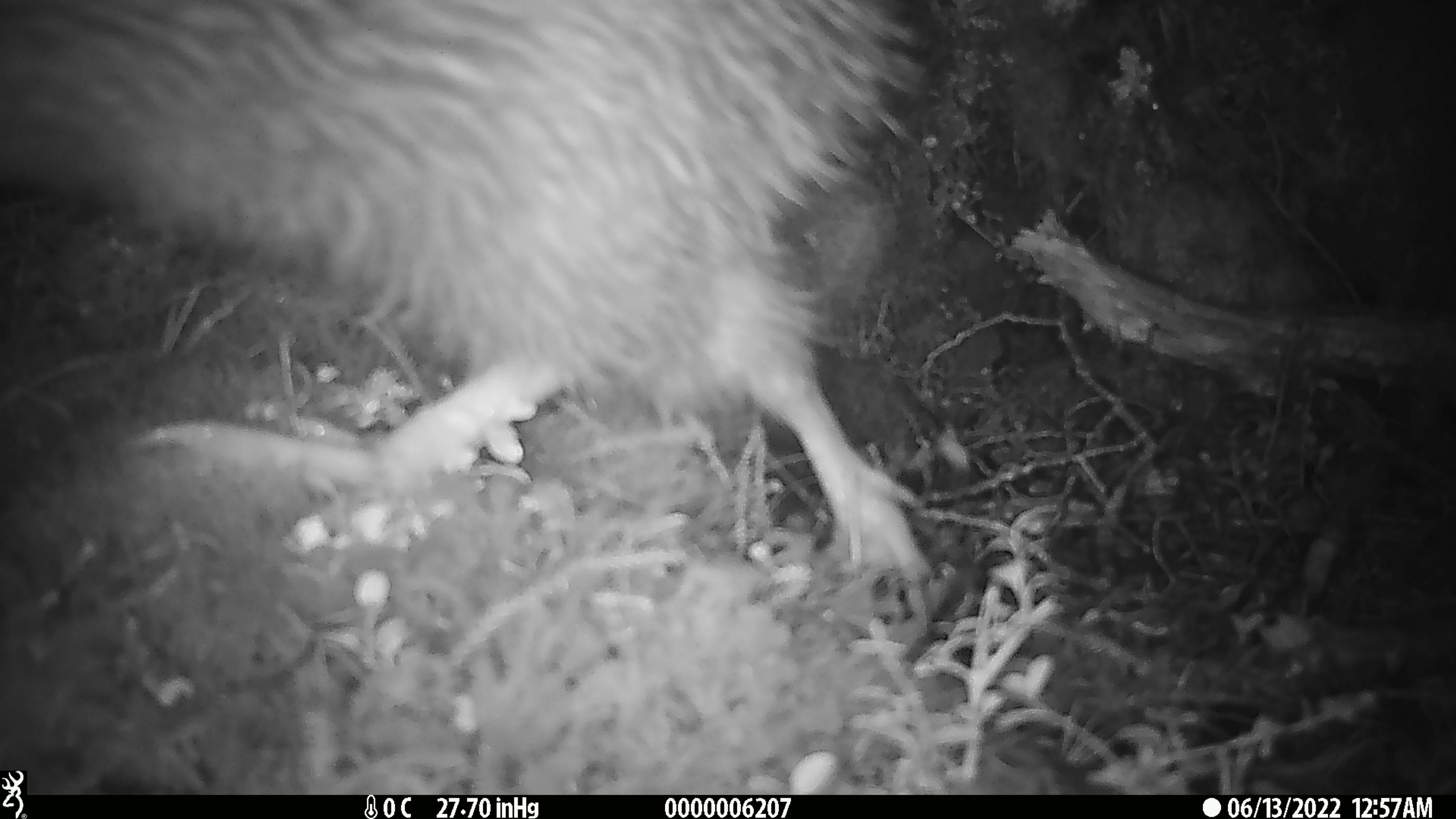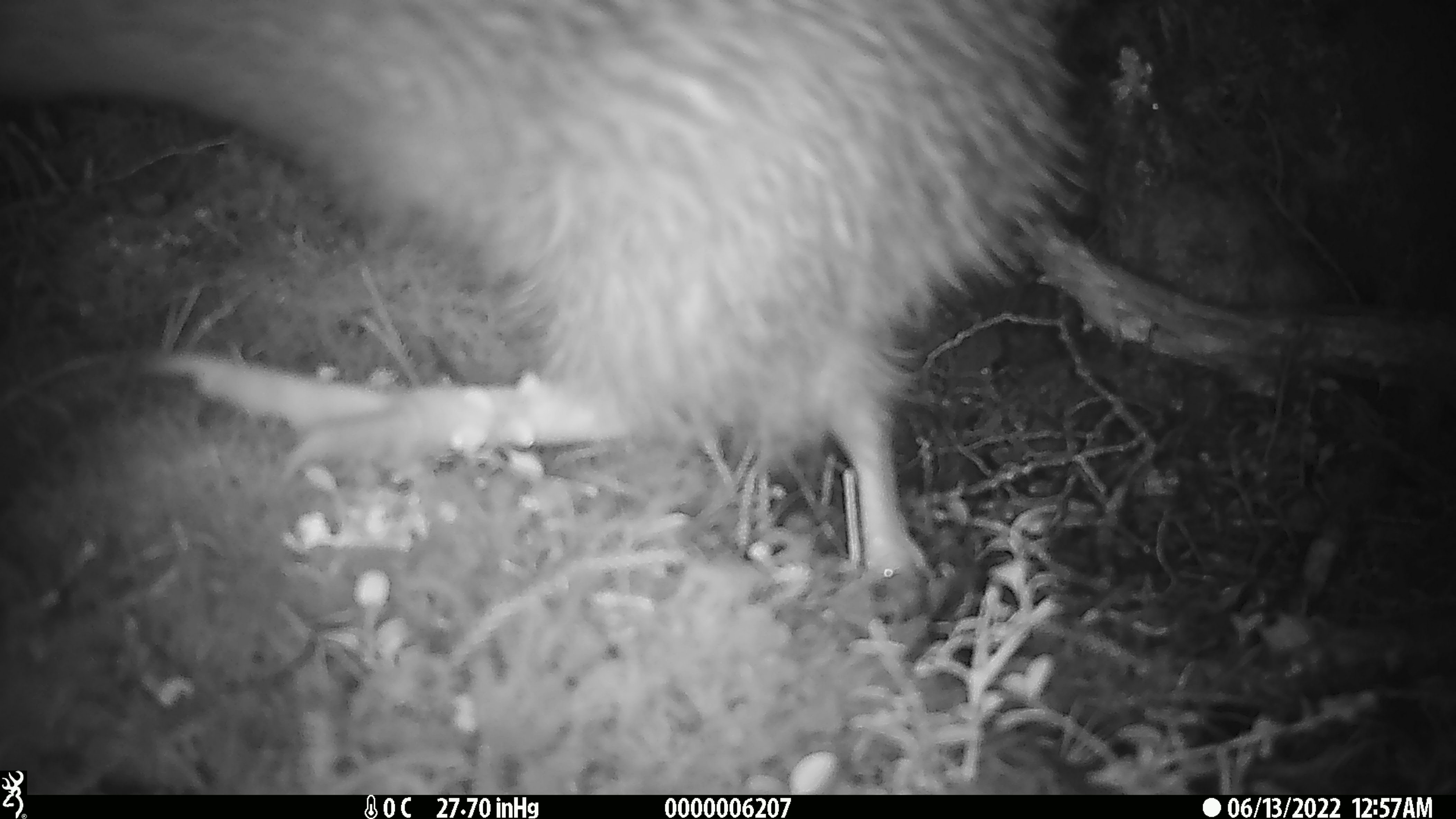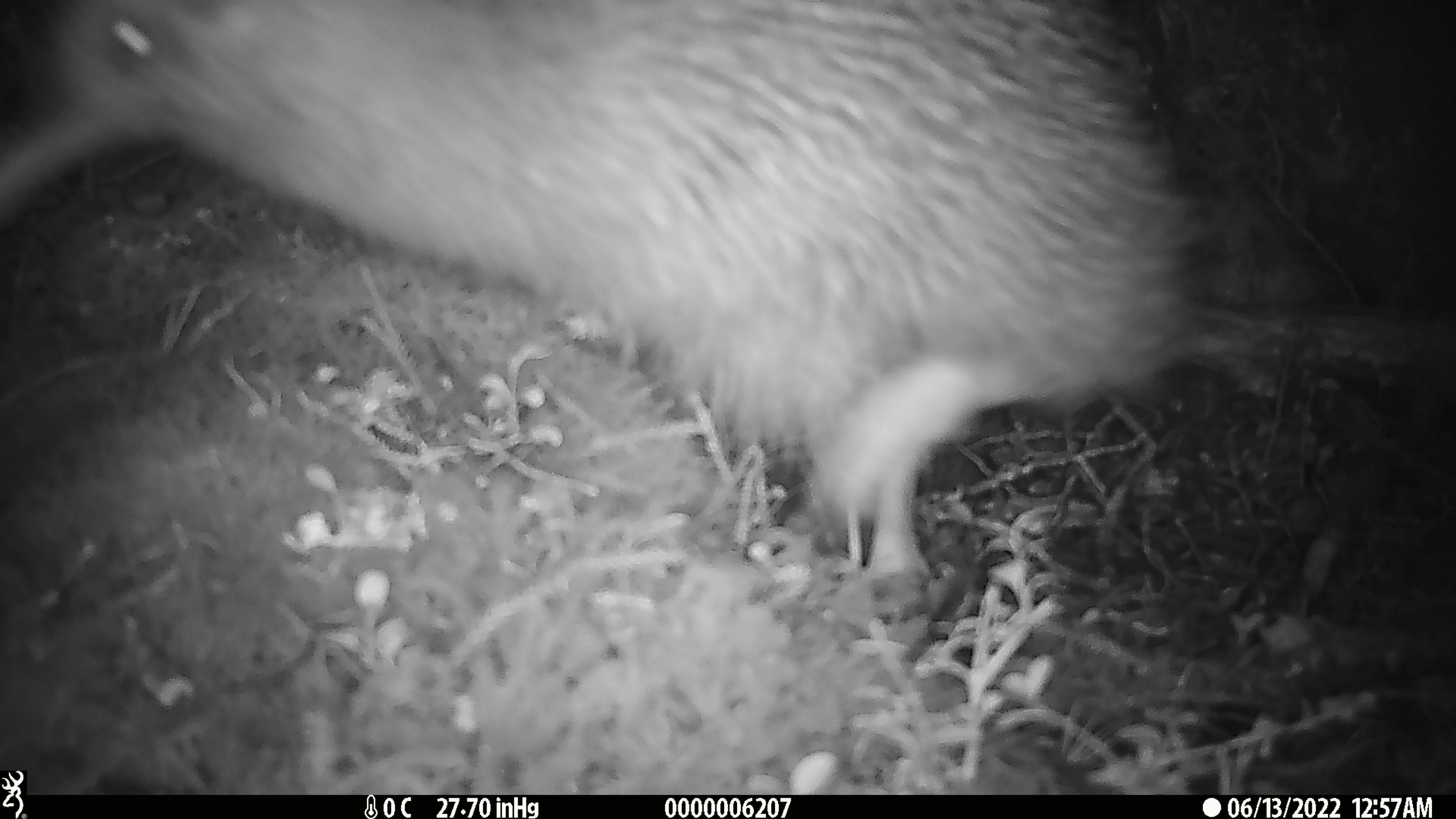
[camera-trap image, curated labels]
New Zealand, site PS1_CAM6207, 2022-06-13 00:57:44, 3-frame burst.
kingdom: Animalia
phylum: Chordata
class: Aves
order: Apterygiformes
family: Apterygidae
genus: Apteryx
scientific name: Apteryx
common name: kiwi